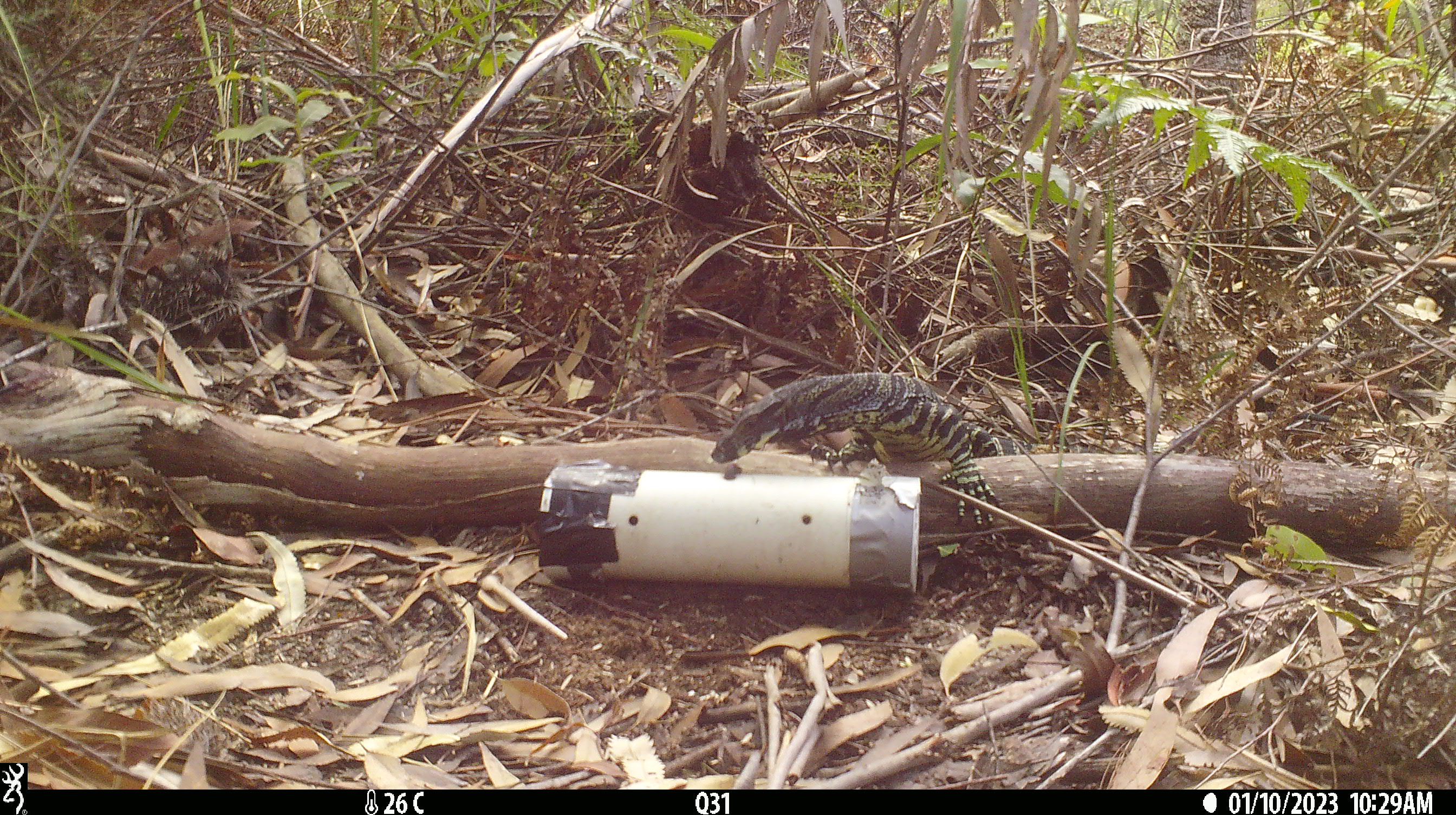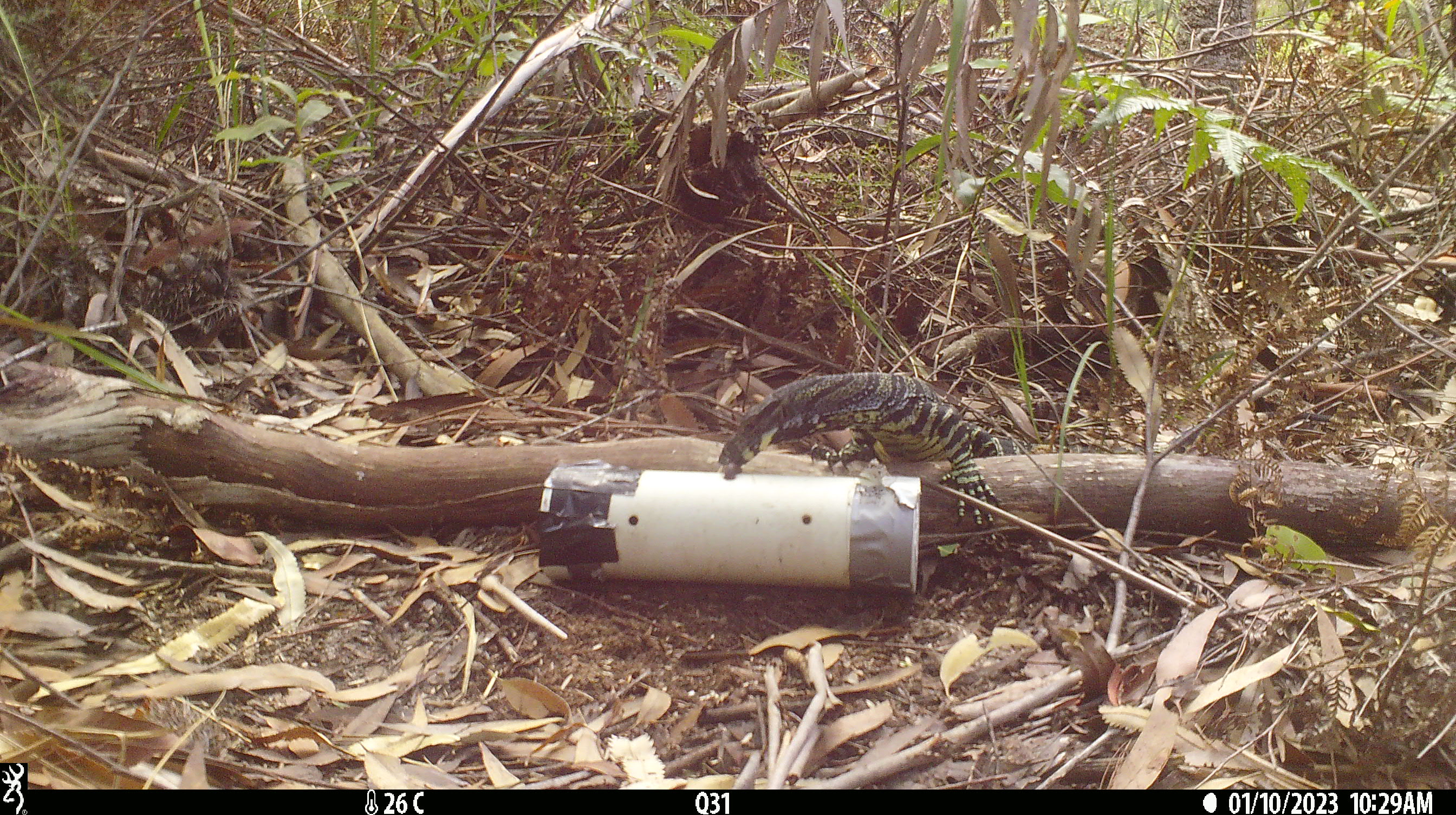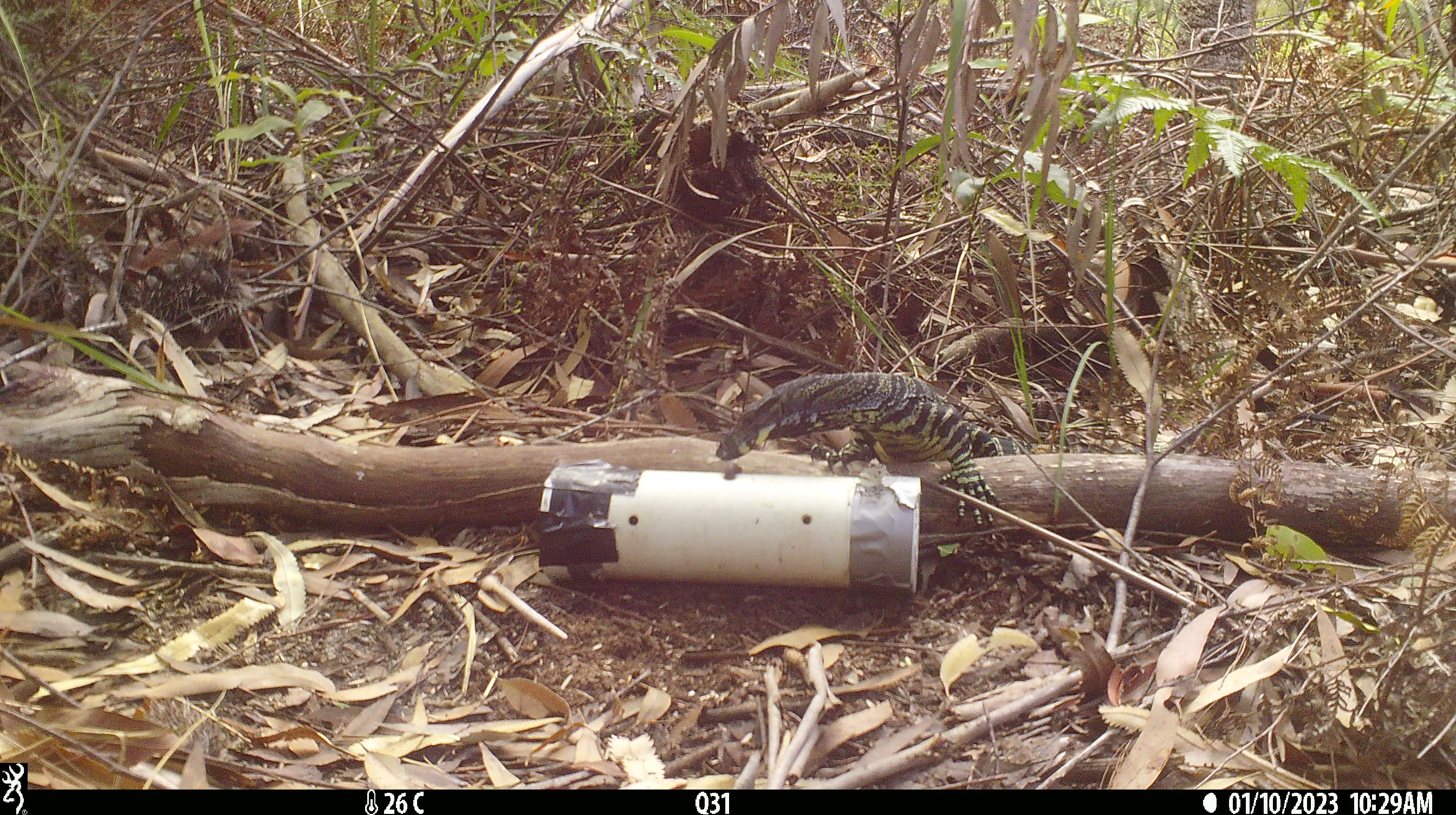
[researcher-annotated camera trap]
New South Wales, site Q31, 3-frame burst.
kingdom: Animalia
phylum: Chordata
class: Reptilia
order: Squamata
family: Varanidae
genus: Varanus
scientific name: Varanus varius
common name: lace monitor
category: goanna